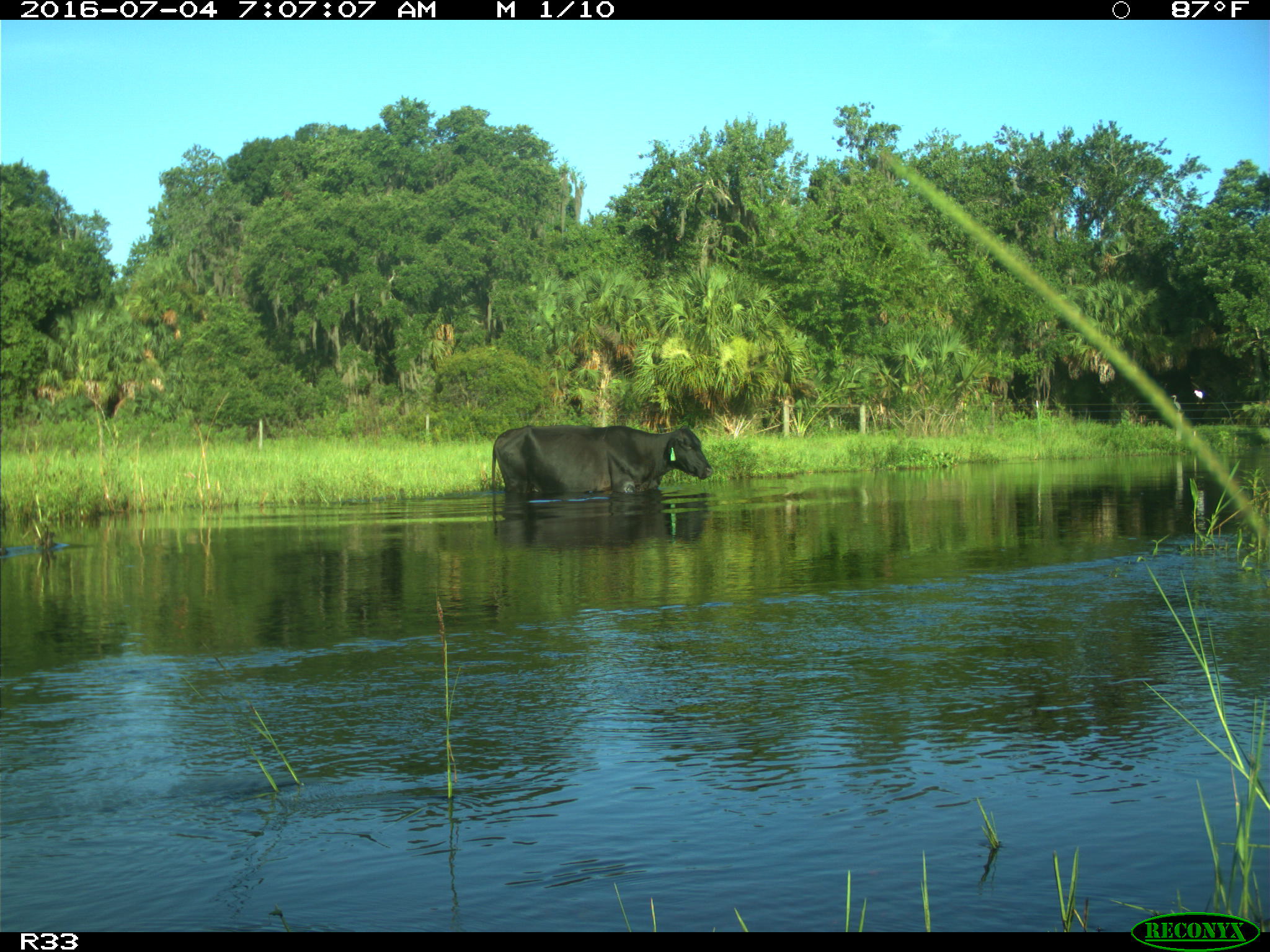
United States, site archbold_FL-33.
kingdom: Animalia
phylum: Chordata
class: Mammalia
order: Artiodactyla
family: Bovidae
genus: Bos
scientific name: Bos taurus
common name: domestic cow